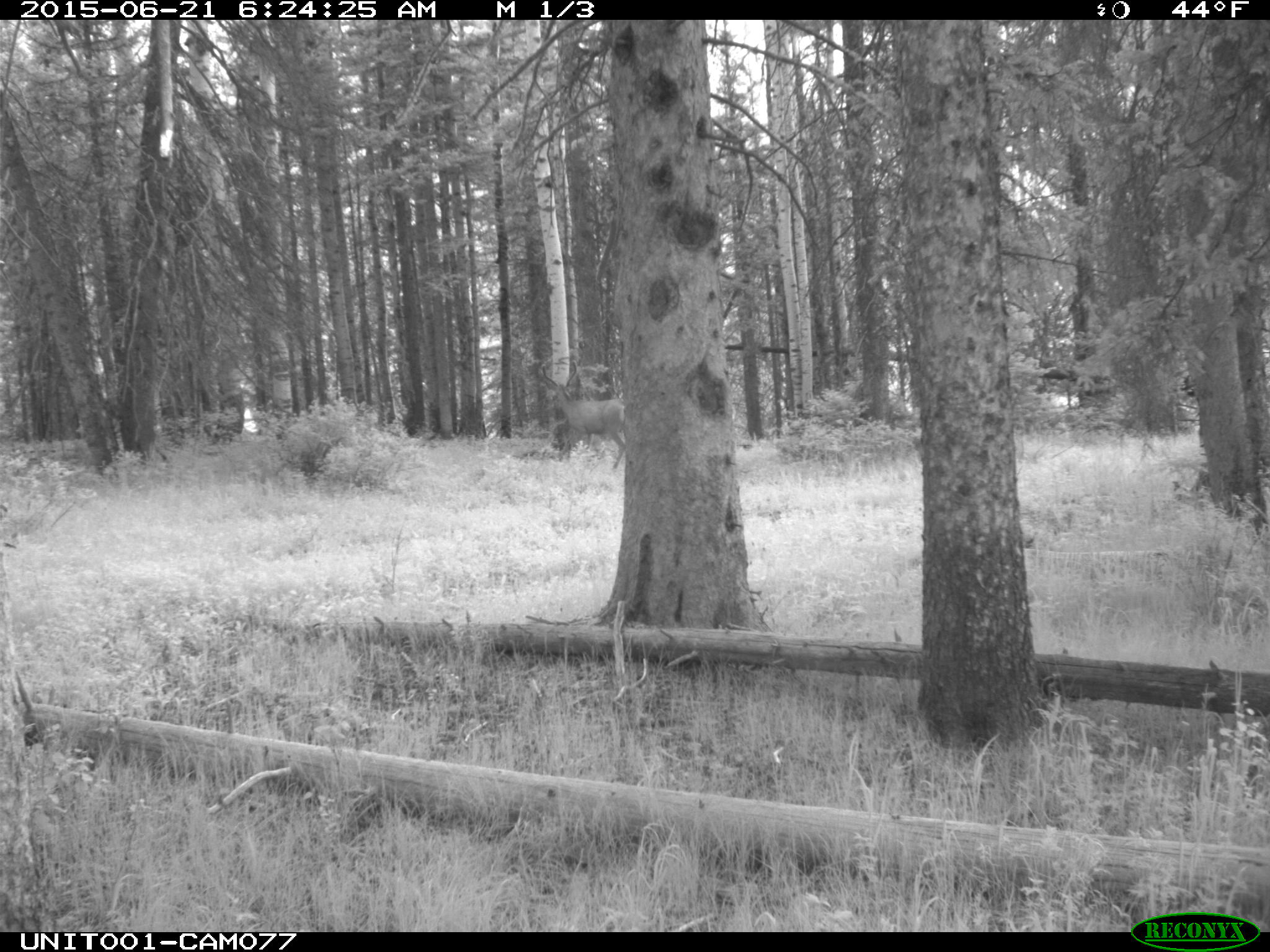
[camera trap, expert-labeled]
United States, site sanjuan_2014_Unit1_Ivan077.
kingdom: Animalia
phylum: Chordata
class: Mammalia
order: Artiodactyla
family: Cervidae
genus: Odocoileus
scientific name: Odocoileus hemionus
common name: mule deer